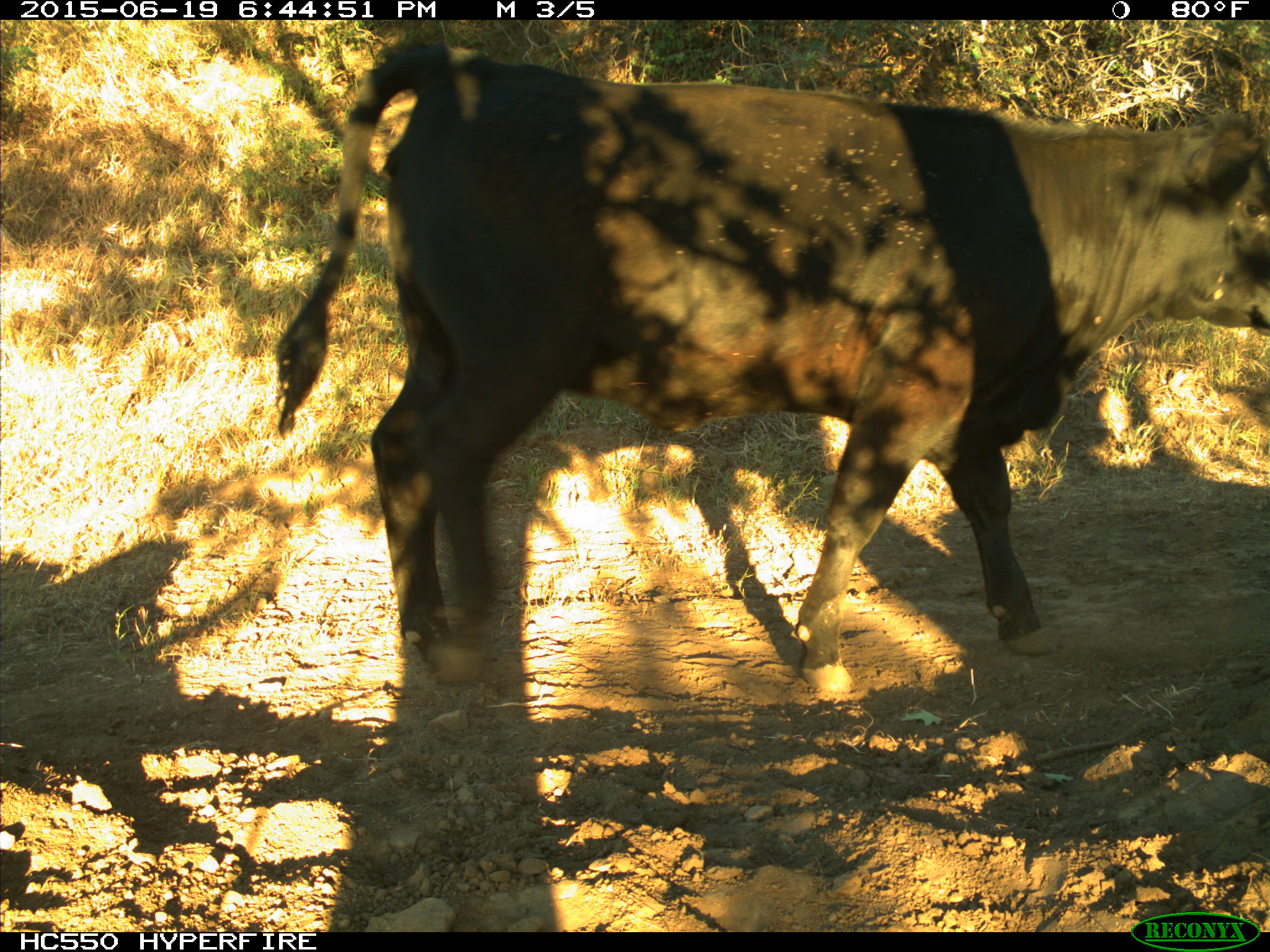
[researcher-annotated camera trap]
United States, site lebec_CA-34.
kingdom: Animalia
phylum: Chordata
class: Mammalia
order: Artiodactyla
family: Bovidae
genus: Bos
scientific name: Bos taurus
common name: domestic cow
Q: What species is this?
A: Bos taurus (domestic cow).